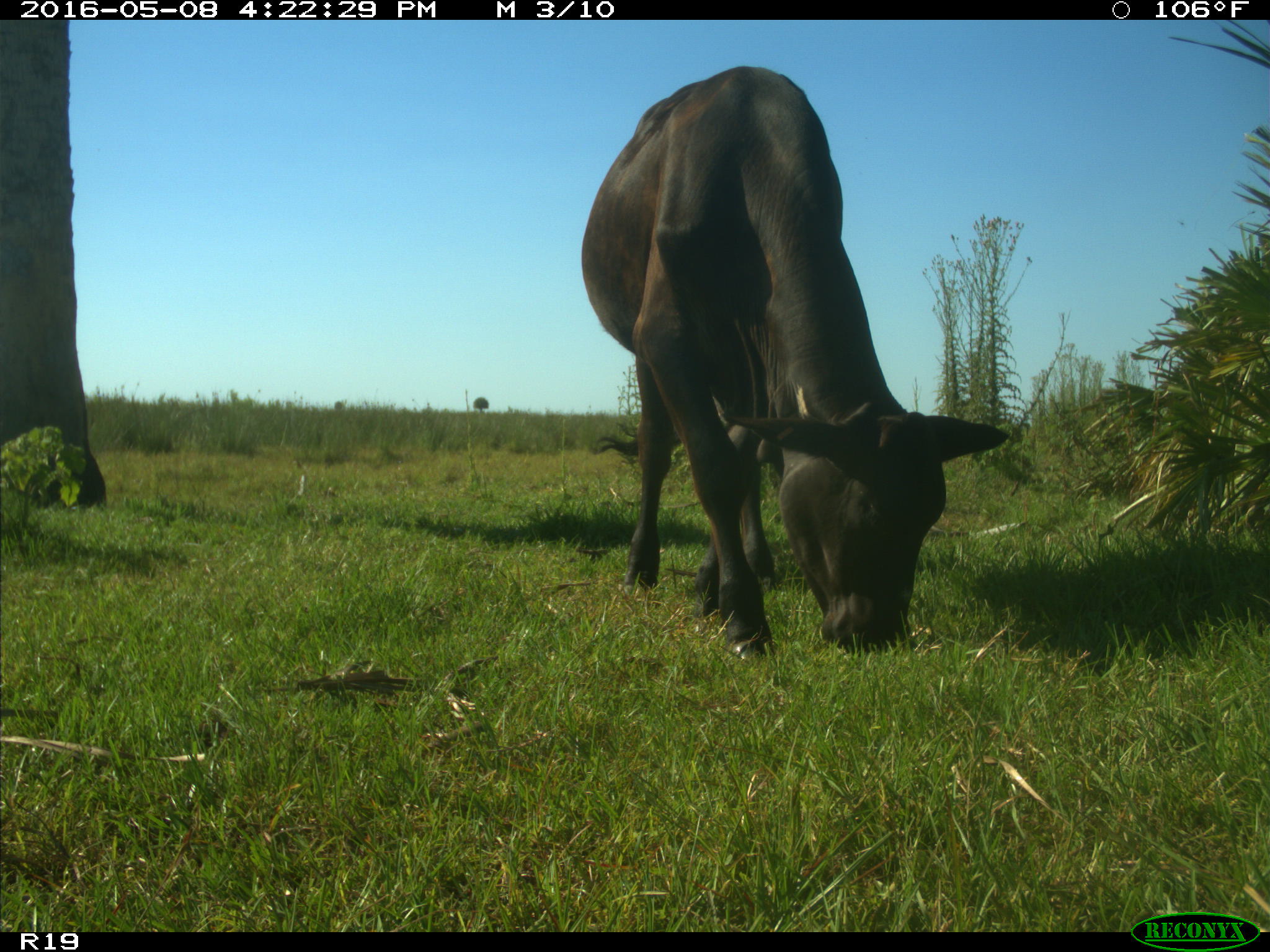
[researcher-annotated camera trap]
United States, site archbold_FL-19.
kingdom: Animalia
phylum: Chordata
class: Mammalia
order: Artiodactyla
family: Bovidae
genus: Bos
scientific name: Bos taurus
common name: domestic cow